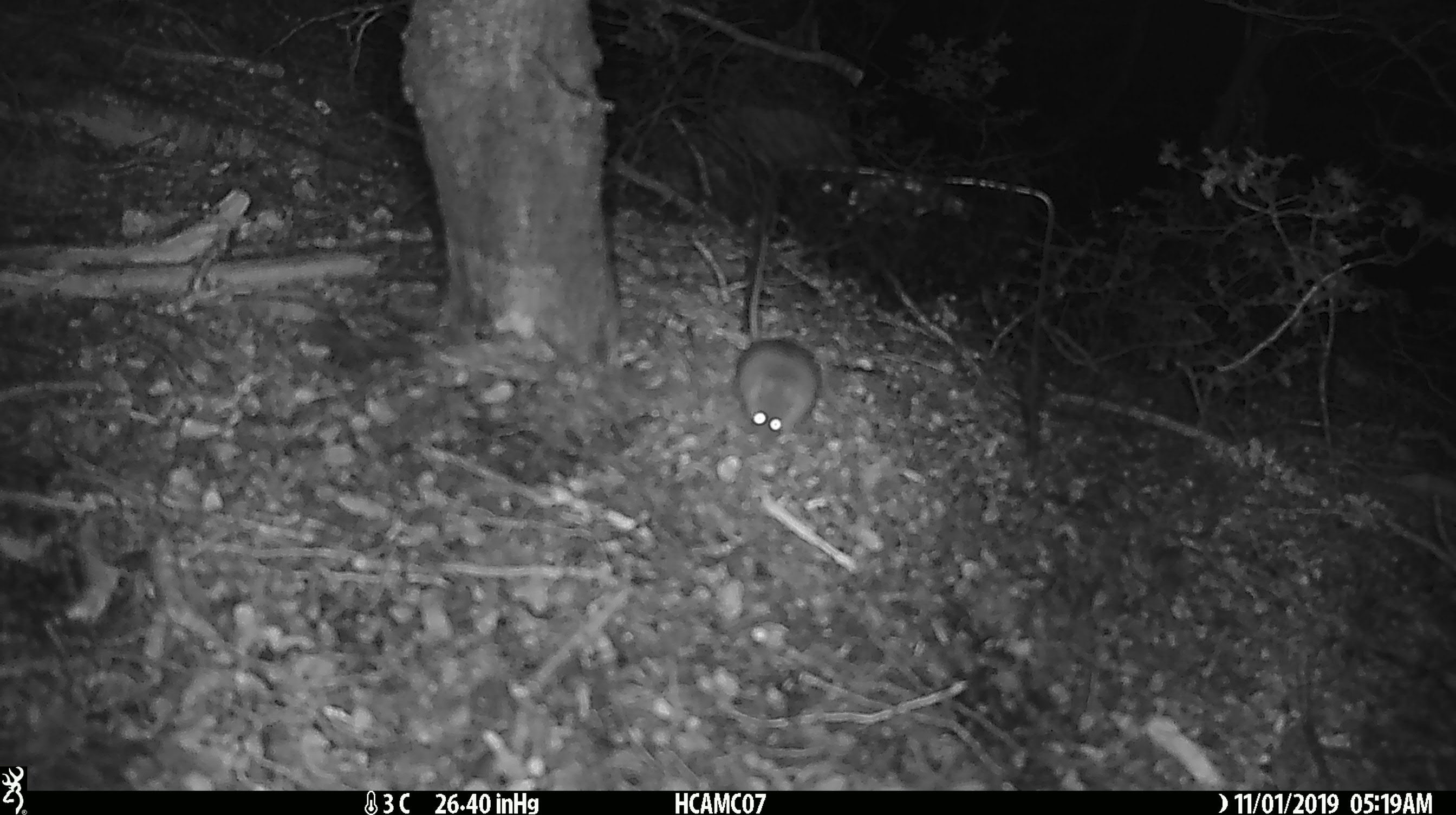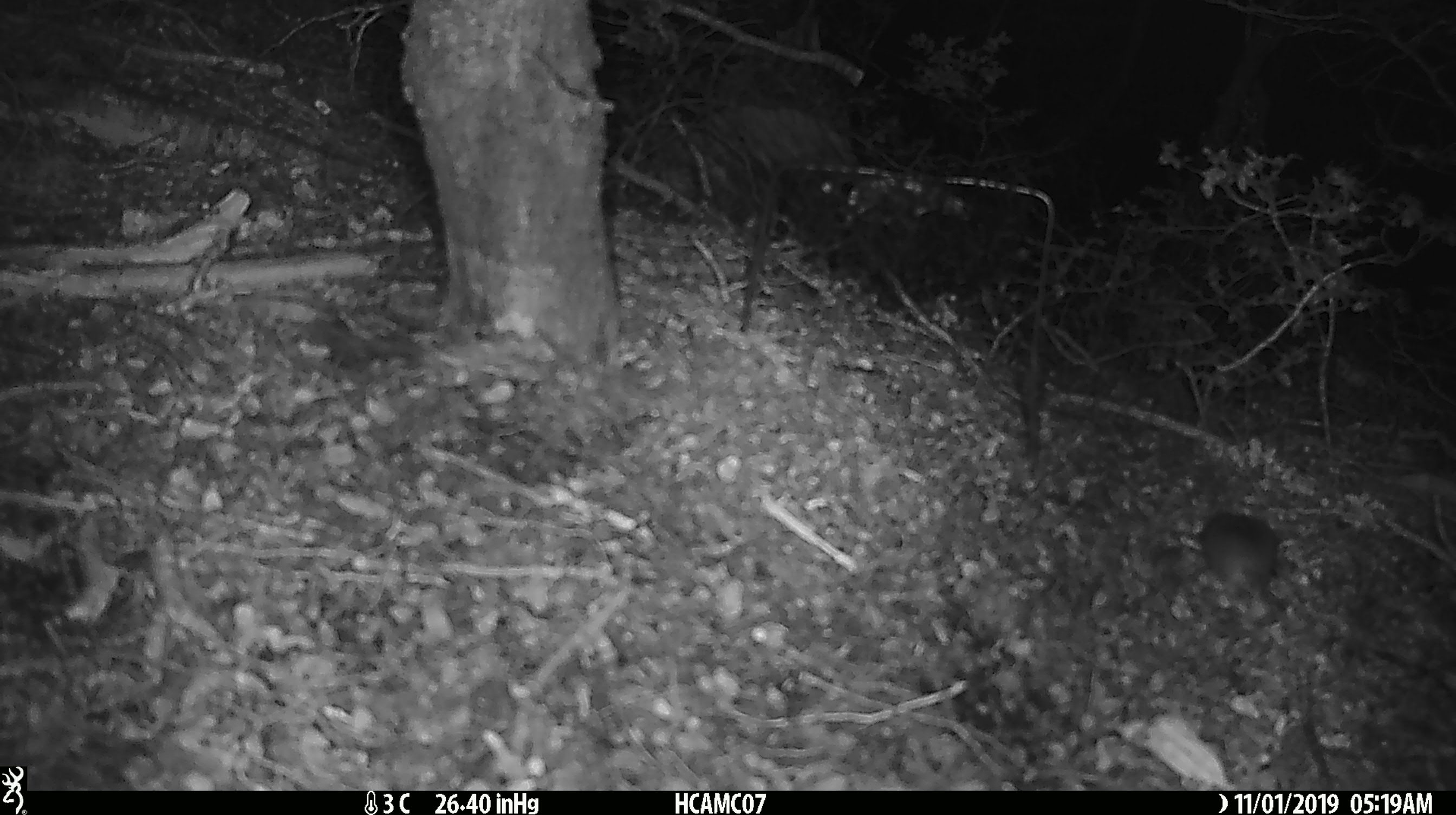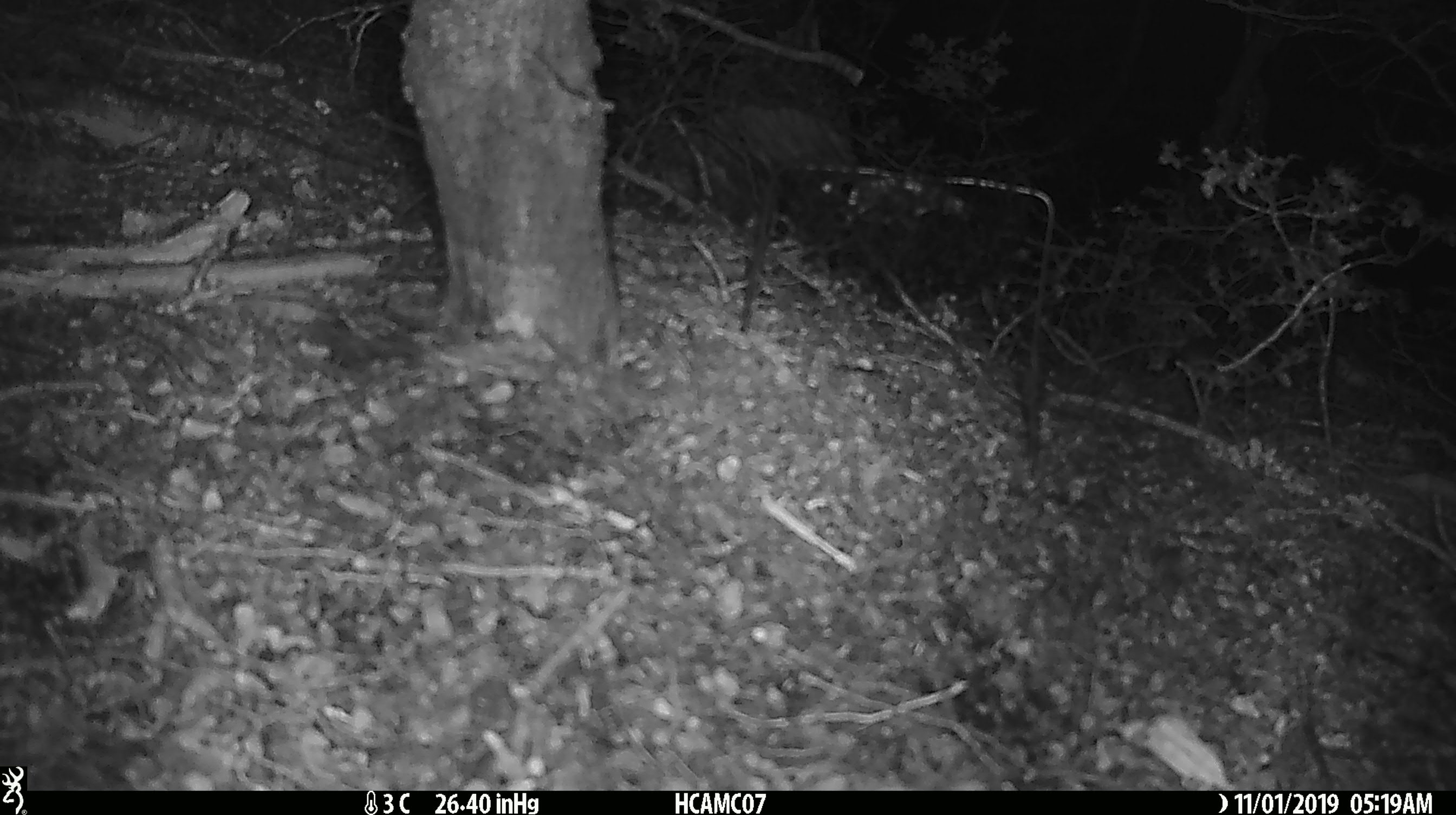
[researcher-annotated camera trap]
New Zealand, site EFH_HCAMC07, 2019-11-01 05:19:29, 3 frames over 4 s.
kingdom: Animalia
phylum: Chordata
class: Mammalia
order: Rodentia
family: Muridae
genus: Mus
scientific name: Mus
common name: mouse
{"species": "mouse (Mus)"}